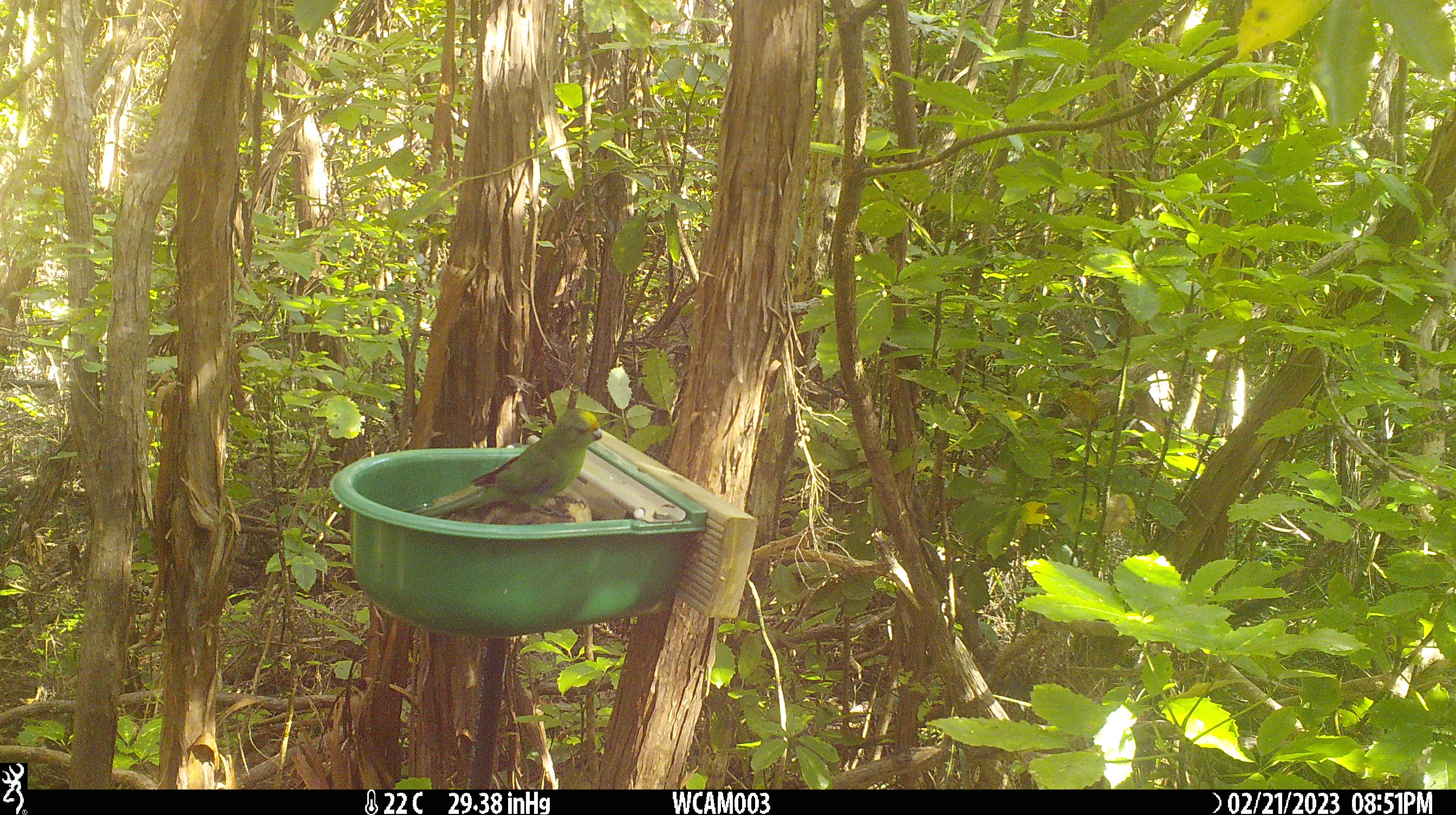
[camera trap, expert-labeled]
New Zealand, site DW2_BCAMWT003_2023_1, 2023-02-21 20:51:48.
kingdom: Animalia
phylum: Chordata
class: Aves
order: Psittaciformes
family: Psittaculidae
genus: Cyanoramphus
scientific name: Cyanoramphus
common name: parakeet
Parakeet (Cyanoramphus).